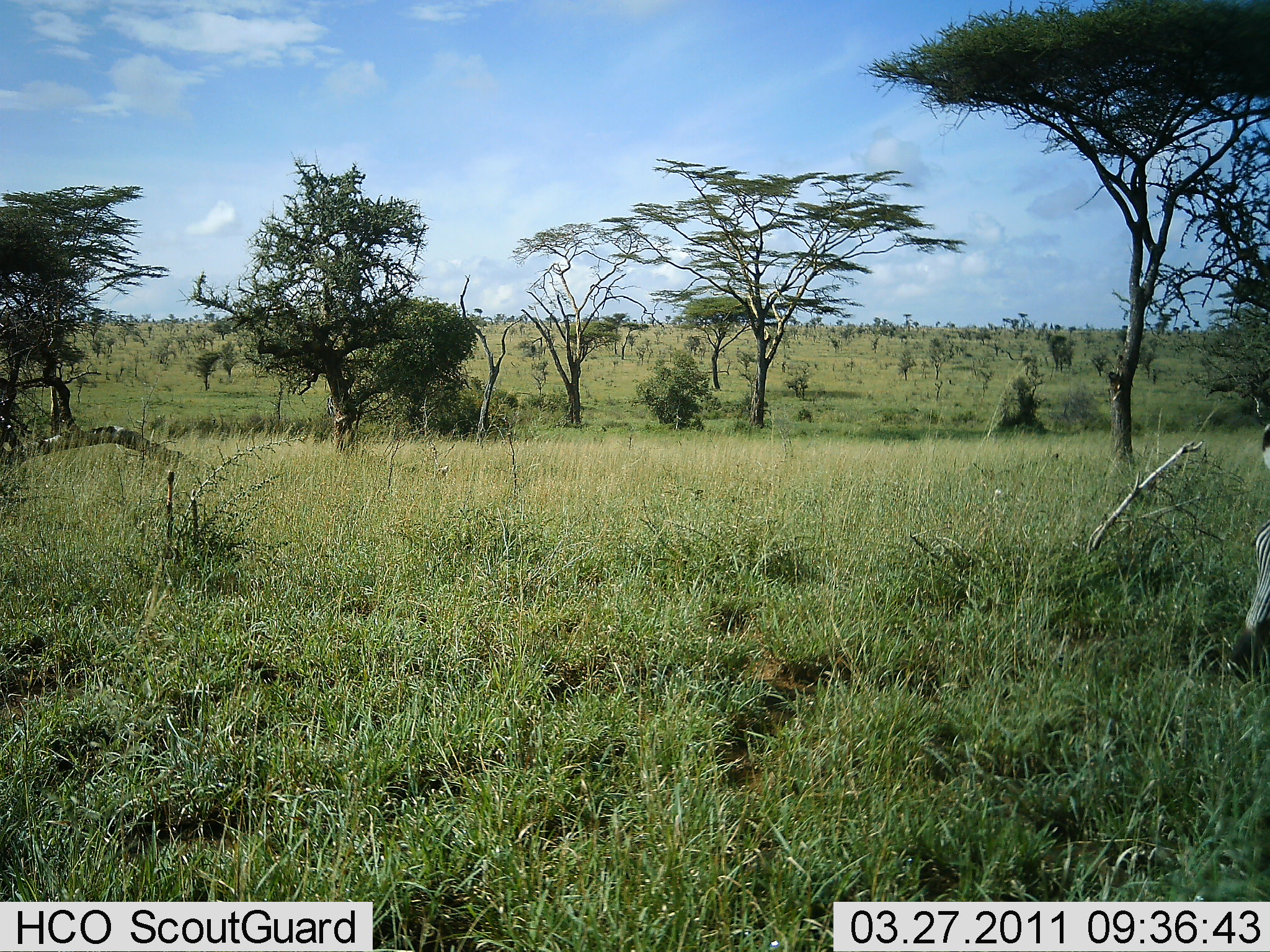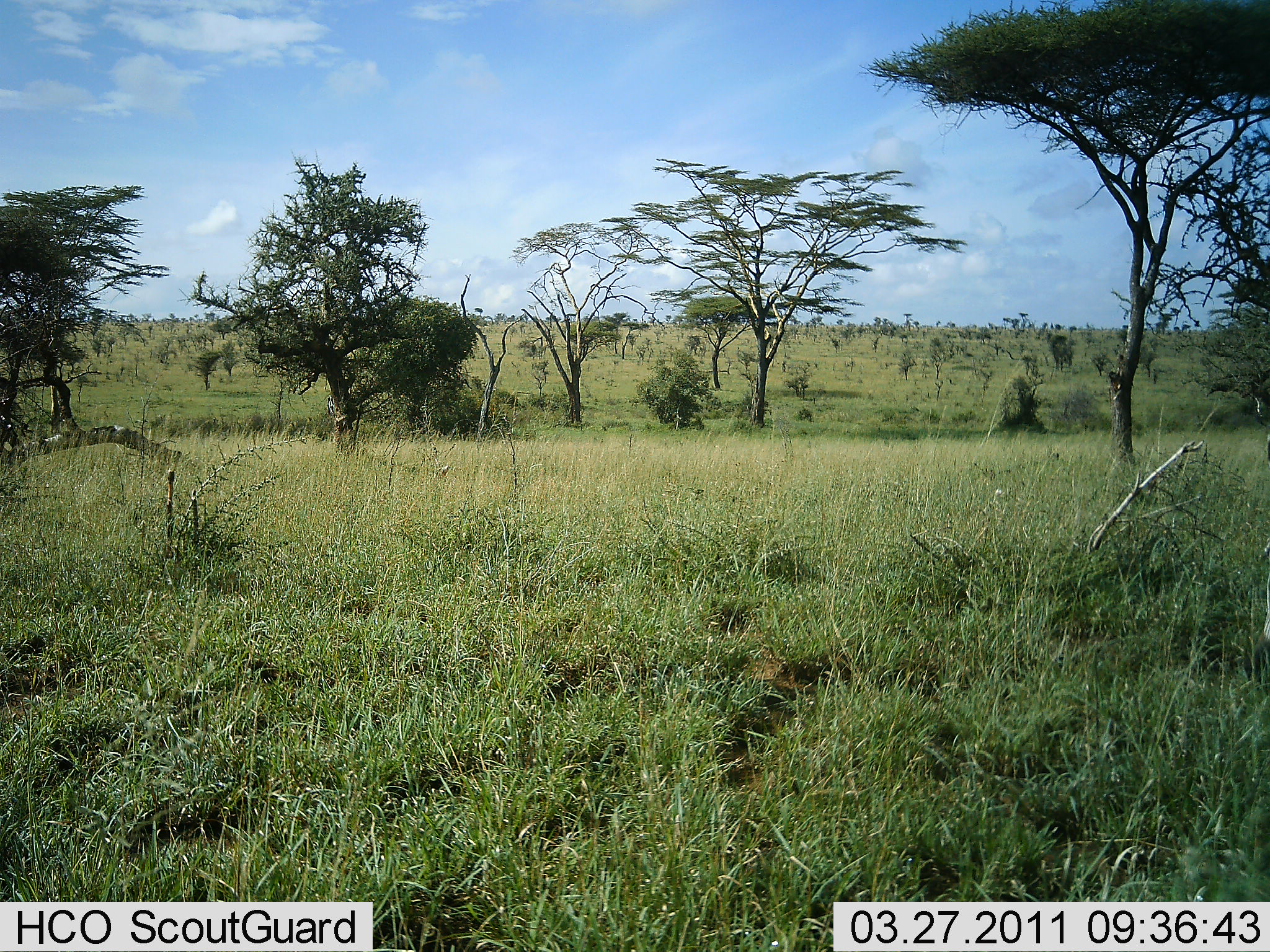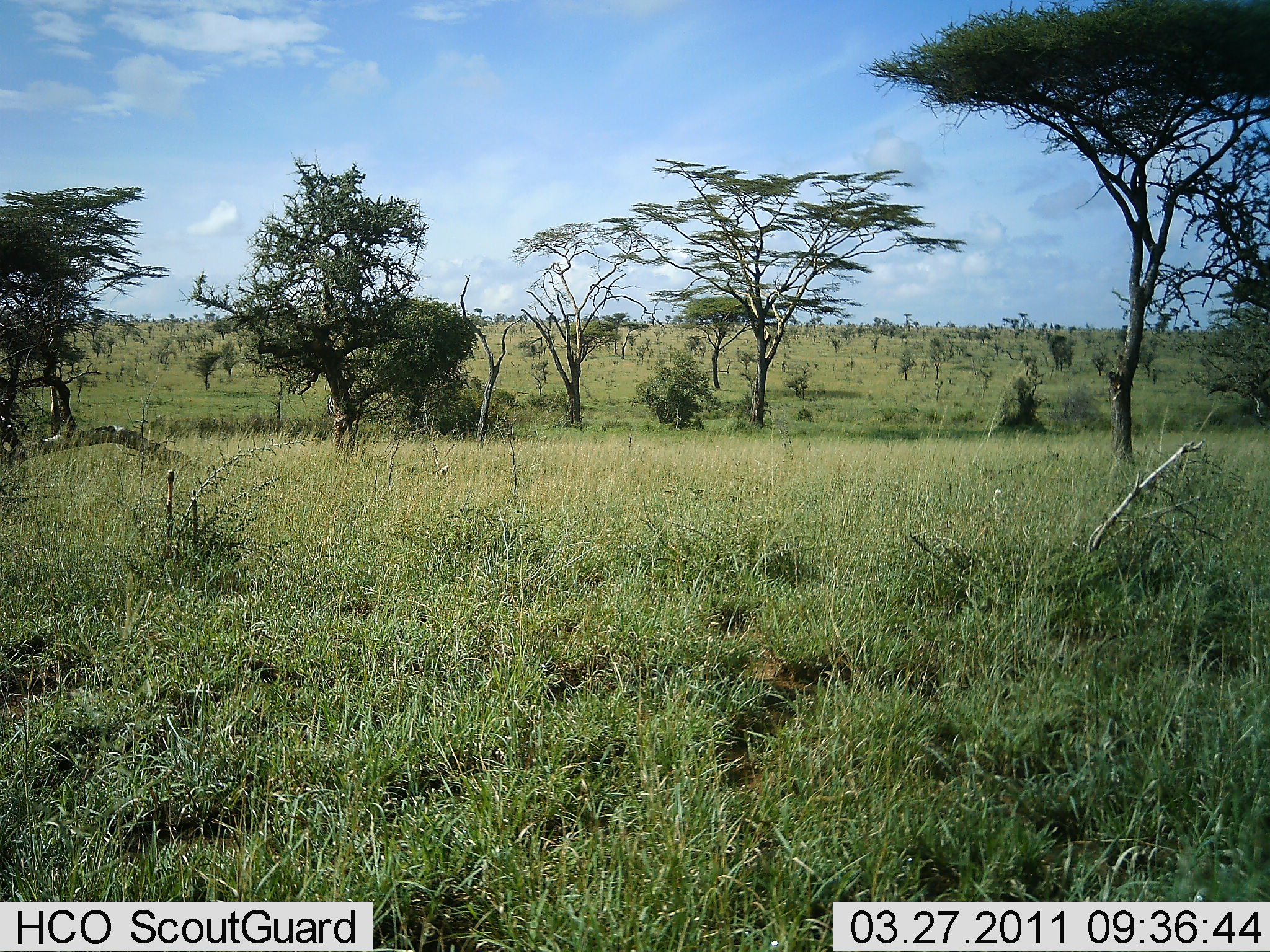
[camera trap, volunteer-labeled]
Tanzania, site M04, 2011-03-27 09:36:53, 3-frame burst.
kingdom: Animalia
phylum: Chordata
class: Mammalia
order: Perissodactyla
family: Equidae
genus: Equus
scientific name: Equus quagga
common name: plains zebra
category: zebra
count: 1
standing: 14%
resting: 0%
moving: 50%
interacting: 0%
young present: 0%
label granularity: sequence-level